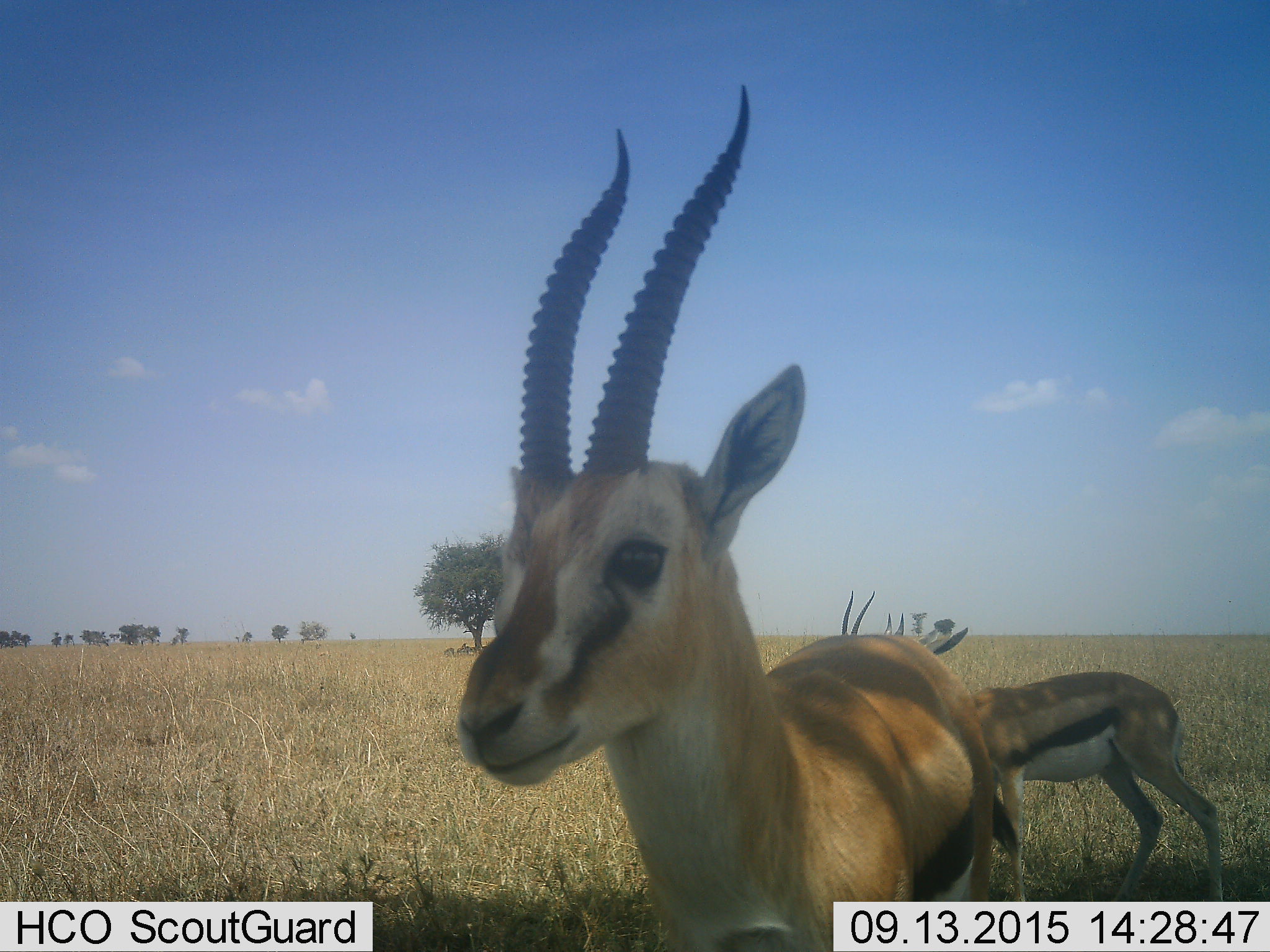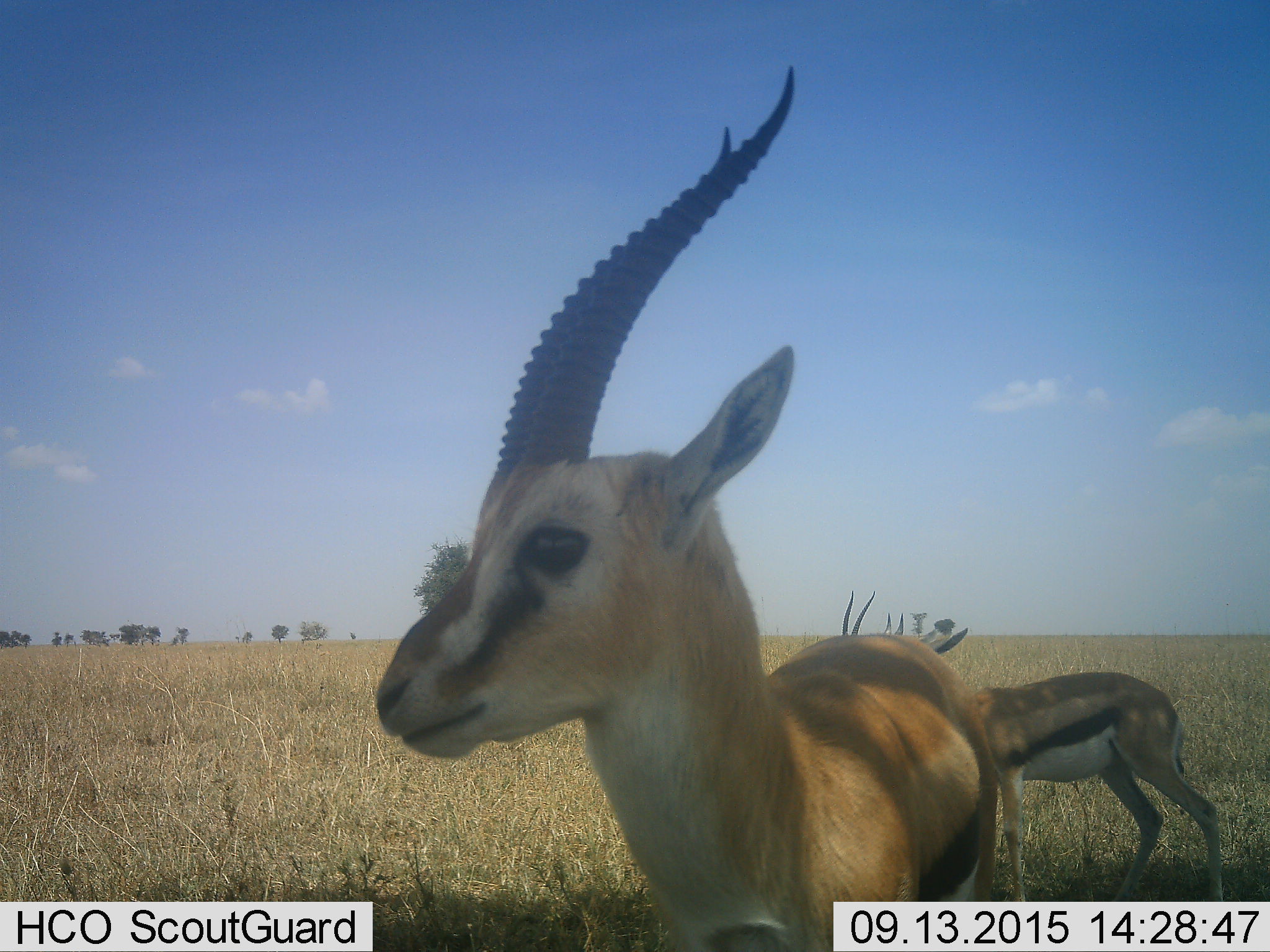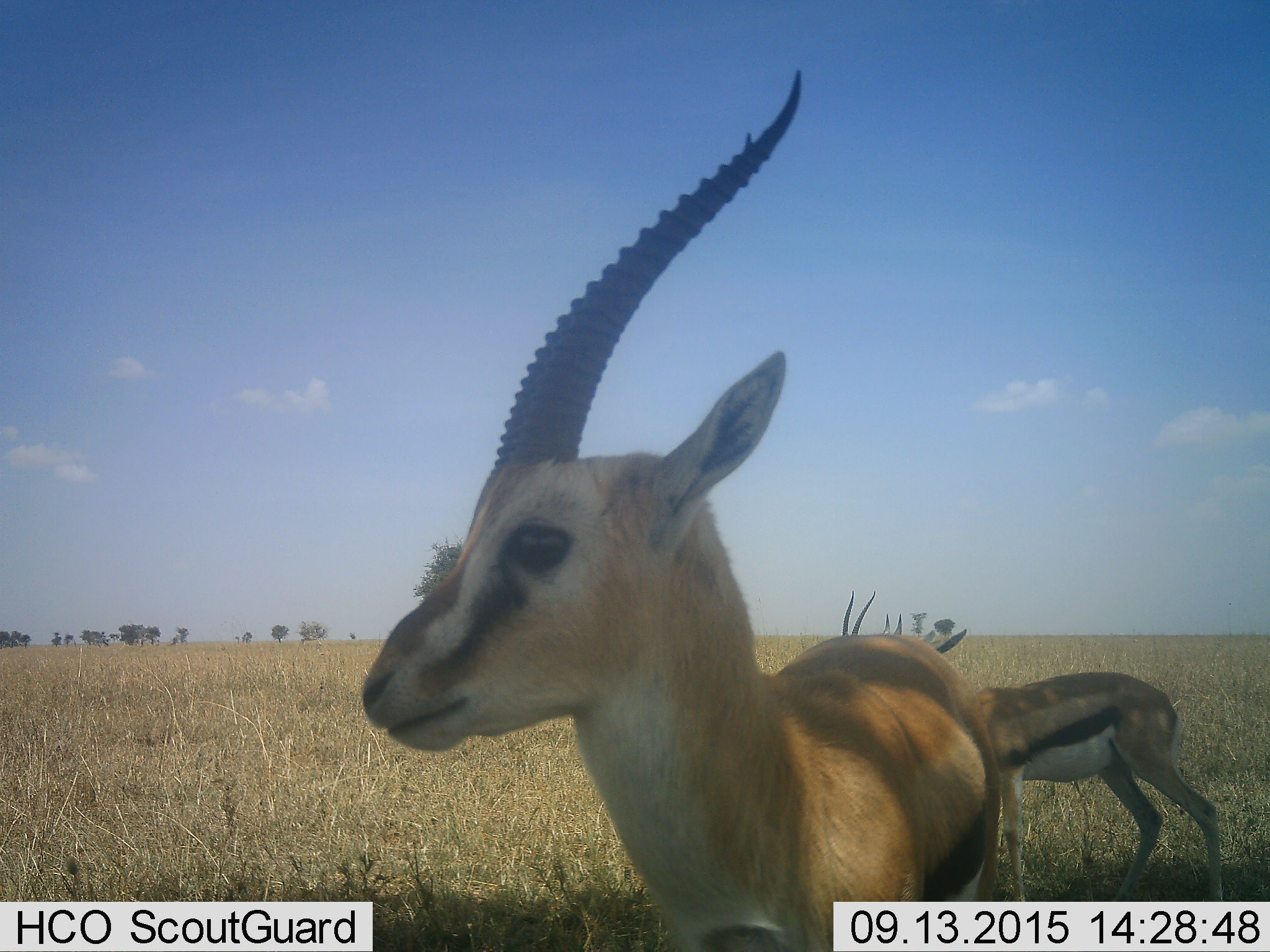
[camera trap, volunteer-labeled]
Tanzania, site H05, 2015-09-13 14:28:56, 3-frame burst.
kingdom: Animalia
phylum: Chordata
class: Mammalia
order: Artiodactyla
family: Bovidae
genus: Eudorcas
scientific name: Eudorcas thomsonii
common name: thomson's gazelle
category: gazellethomsons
Gazellethomsons (thomson's gazelle) (Eudorcas thomsonii), count 3. Behavior (volunteer vote fractions): standing 100%, resting 0%, moving 0%, interacting 0%. Young present (vote fraction): 0%. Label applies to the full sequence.